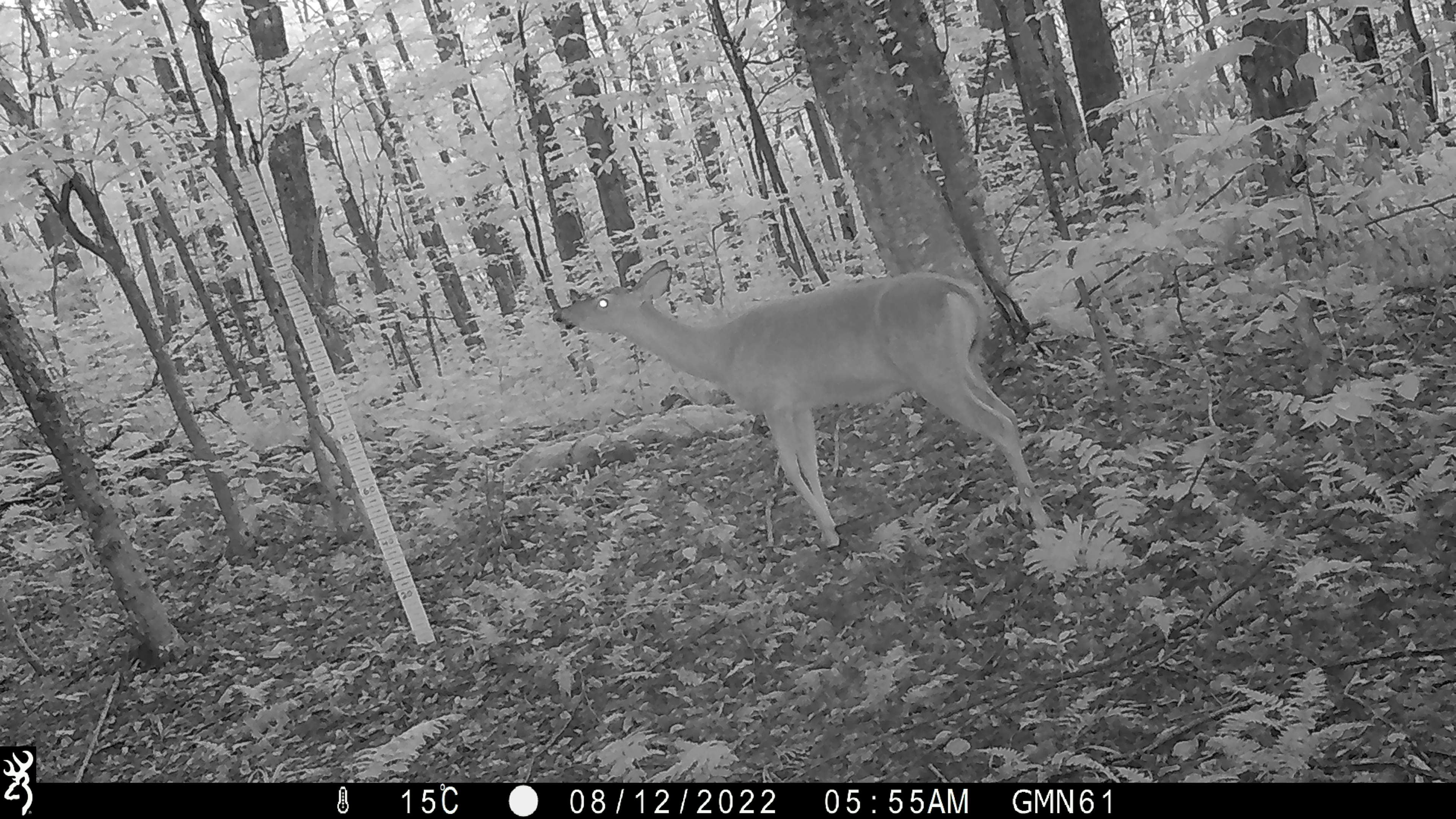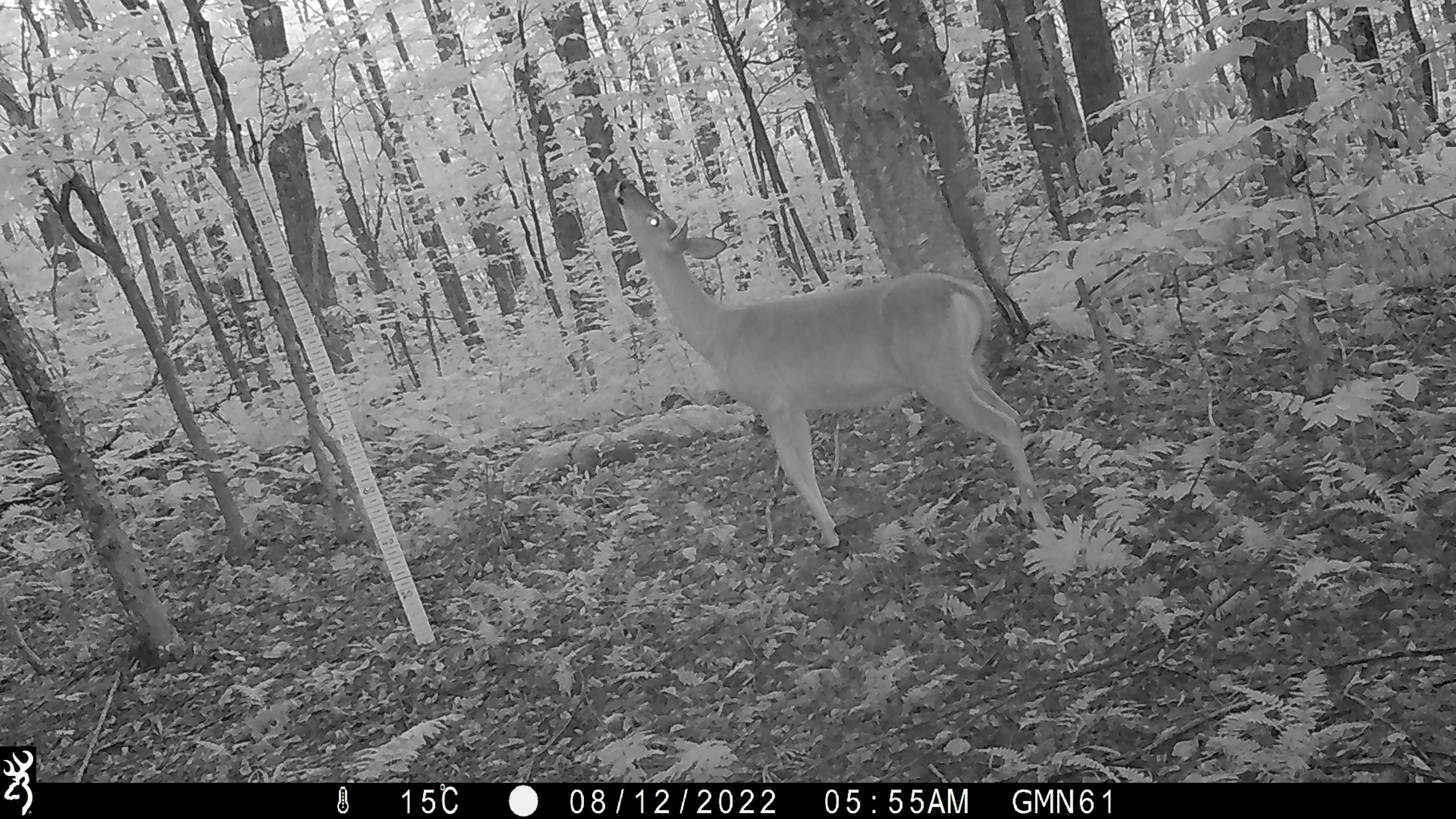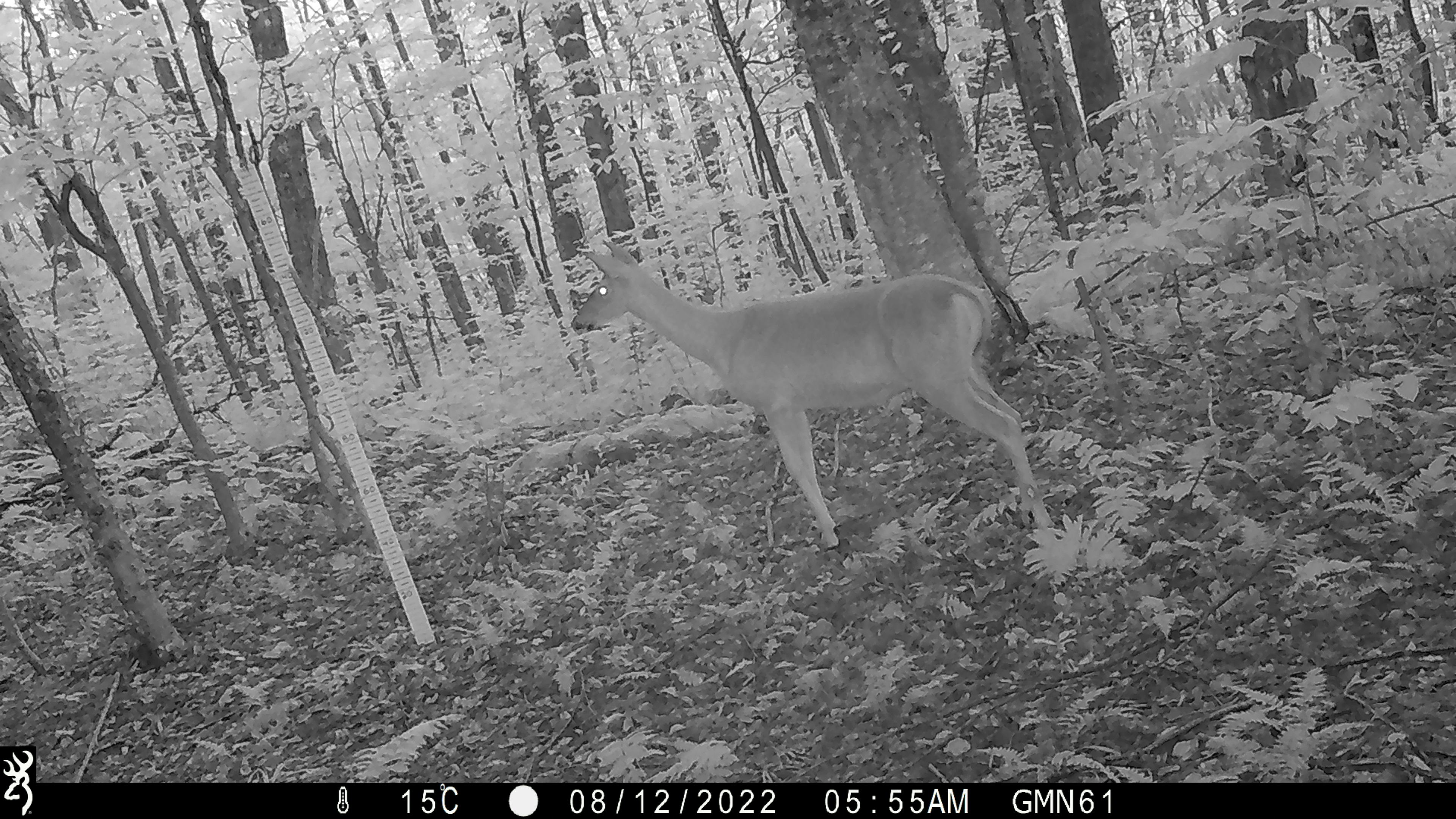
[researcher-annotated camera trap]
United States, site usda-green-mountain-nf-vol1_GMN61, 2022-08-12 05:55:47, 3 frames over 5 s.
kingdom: Animalia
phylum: Chordata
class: Mammalia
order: Artiodactyla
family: Cervidae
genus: Odocoileus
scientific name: Odocoileus virginianus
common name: white-tailed deer